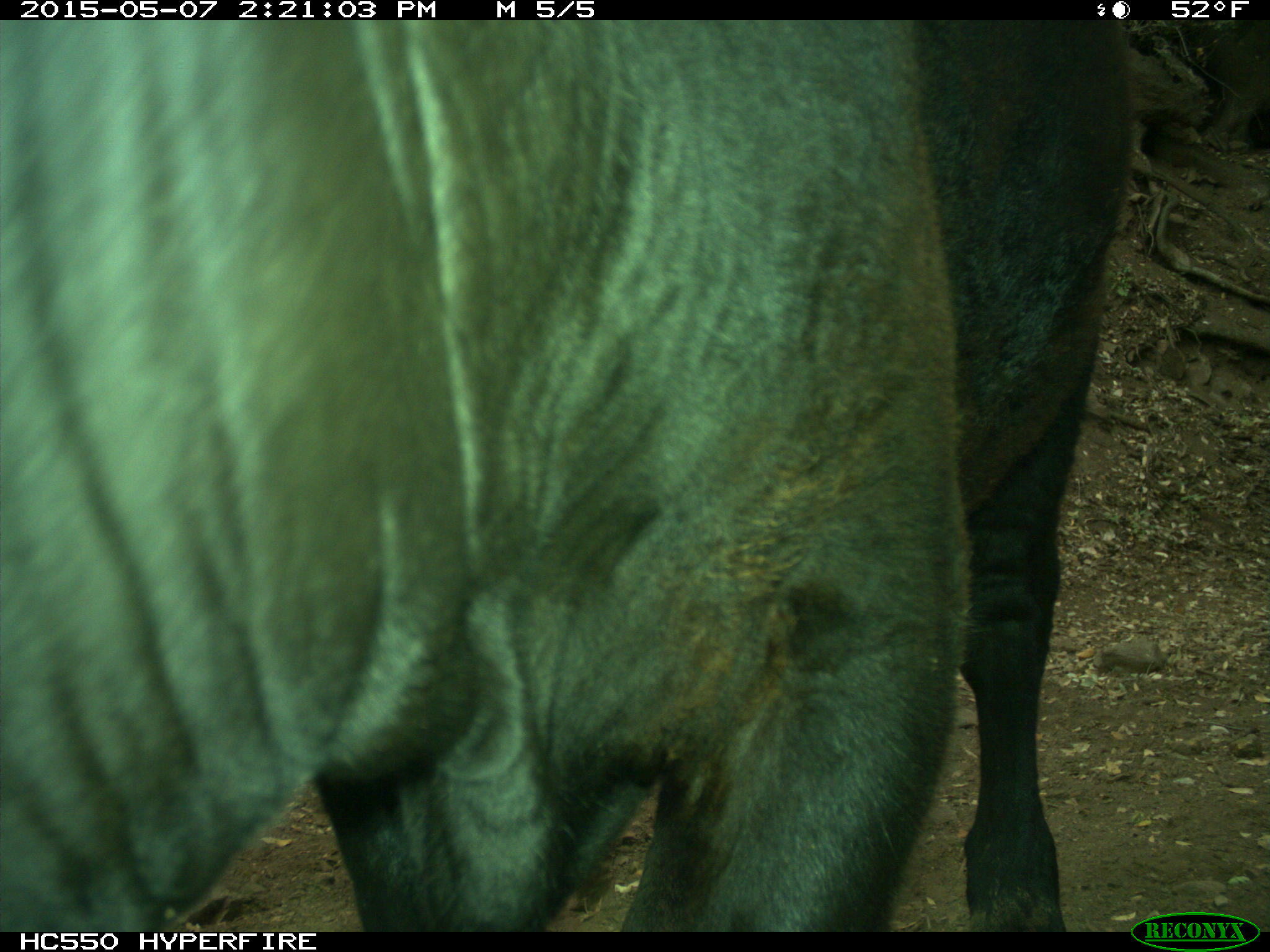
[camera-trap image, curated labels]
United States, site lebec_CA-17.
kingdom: Animalia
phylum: Chordata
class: Mammalia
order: Artiodactyla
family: Bovidae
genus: Bos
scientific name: Bos taurus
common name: domestic cow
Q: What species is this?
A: Bos taurus (domestic cow).